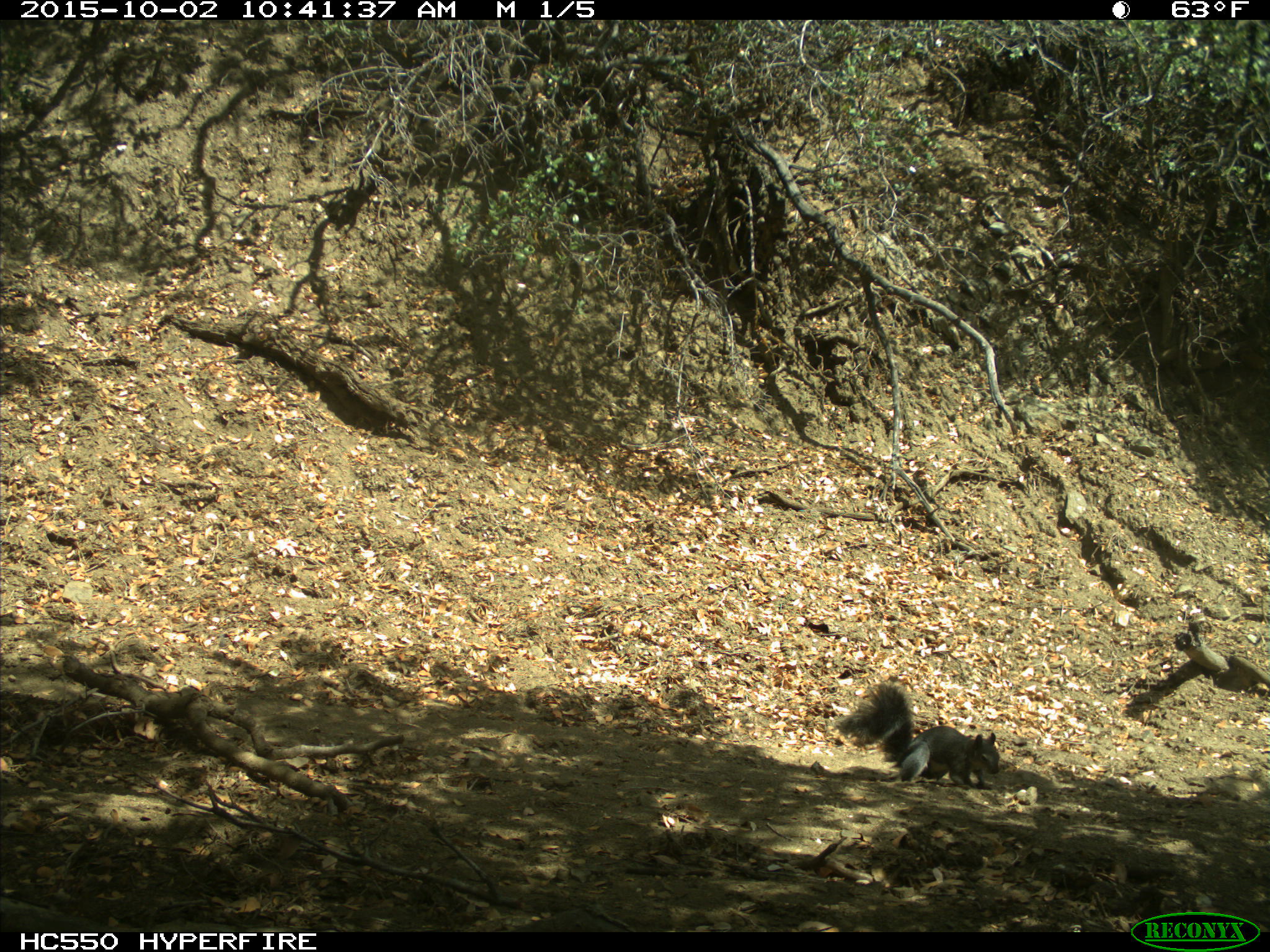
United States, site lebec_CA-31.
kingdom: Animalia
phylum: Chordata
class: Mammalia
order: Rodentia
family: Sciuridae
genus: Sciurus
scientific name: Sciurus carolinensis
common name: eastern gray squirrel